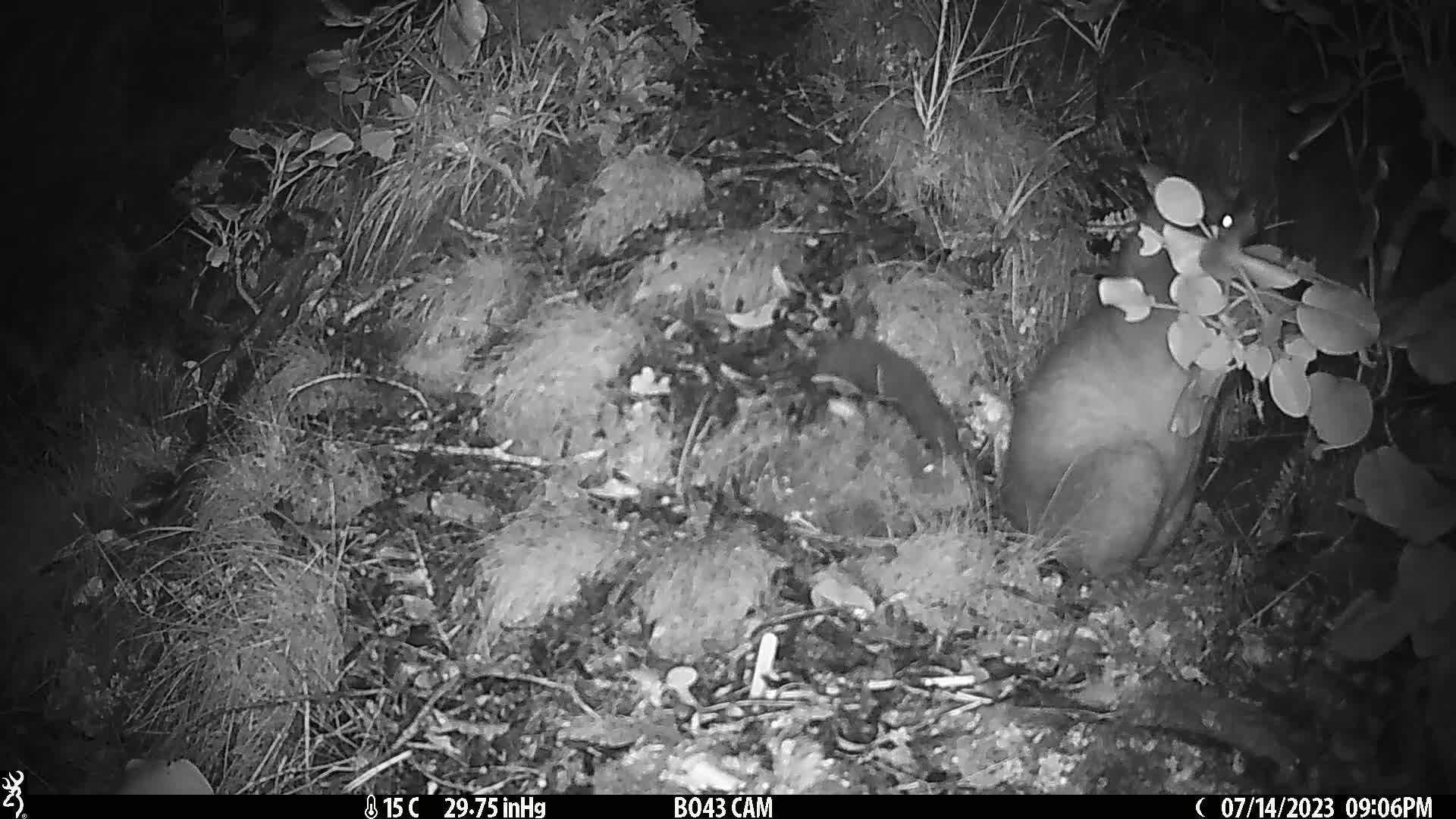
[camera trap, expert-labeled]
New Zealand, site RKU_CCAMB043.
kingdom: Animalia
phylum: Chordata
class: Mammalia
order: Diprotodontia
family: Phalangeridae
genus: Trichosurus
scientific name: Trichosurus vulpecula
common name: common brushtail possum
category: possum